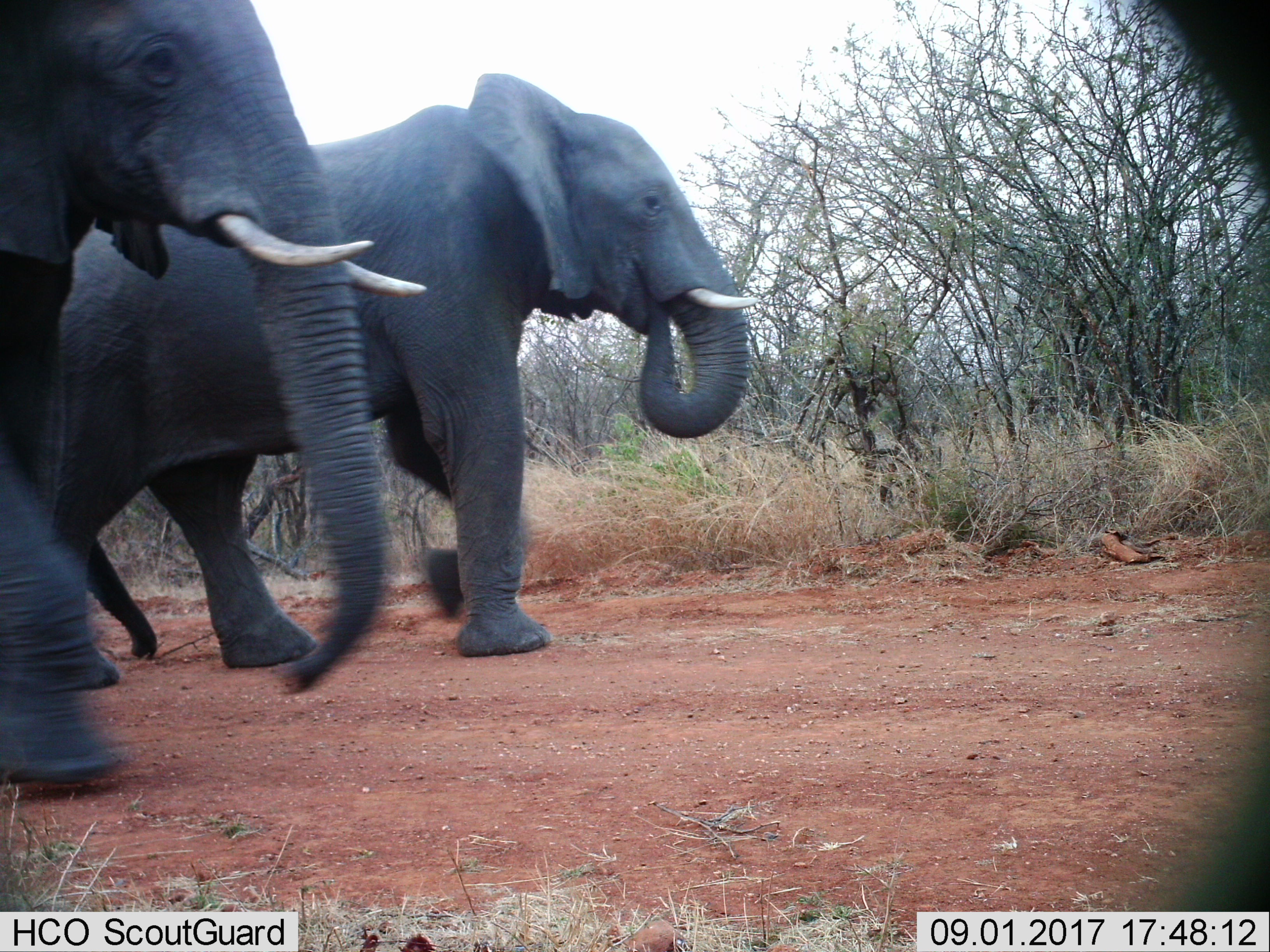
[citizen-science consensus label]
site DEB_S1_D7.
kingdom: Animalia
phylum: Chordata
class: Mammalia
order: Proboscidea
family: Elephantidae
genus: Loxodonta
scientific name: Loxodonta africana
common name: african bush elephant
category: elephant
Elephant (african bush elephant) (Loxodonta africana), count 3. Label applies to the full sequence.